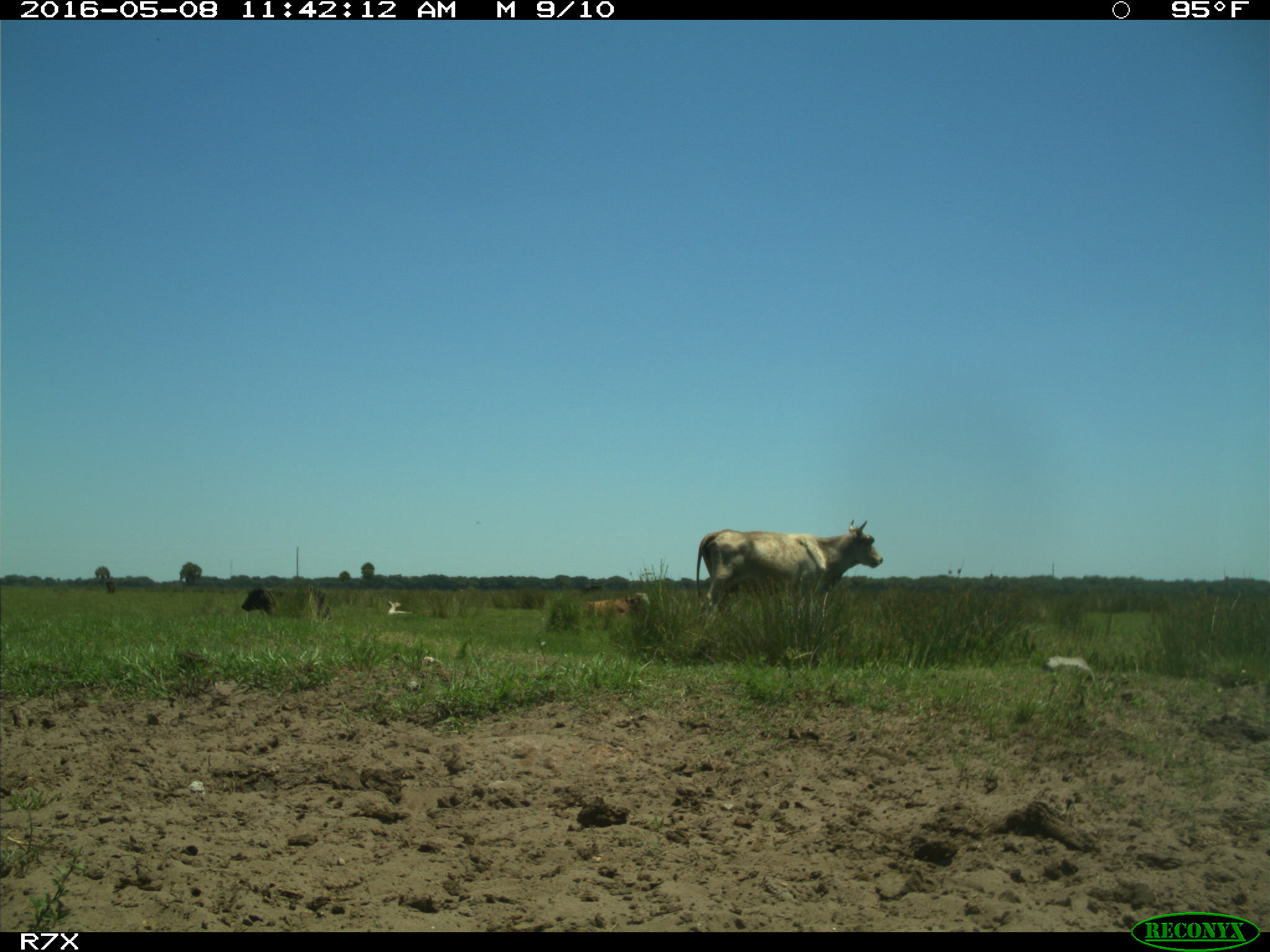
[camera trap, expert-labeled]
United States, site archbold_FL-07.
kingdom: Animalia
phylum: Chordata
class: Mammalia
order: Artiodactyla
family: Bovidae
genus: Bos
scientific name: Bos taurus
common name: domestic cow